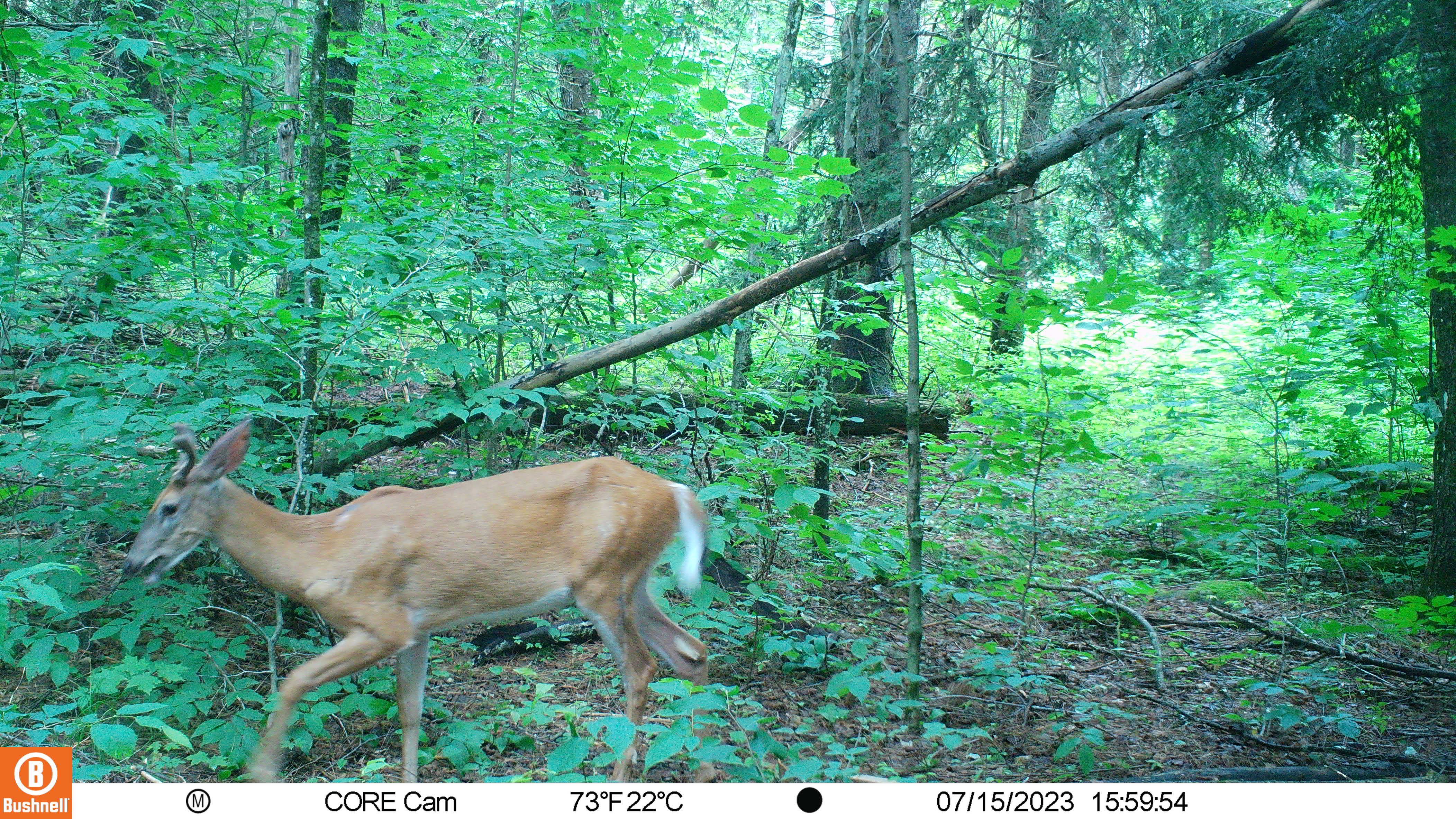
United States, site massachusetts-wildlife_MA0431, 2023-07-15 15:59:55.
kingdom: Animalia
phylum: Chordata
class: Mammalia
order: Artiodactyla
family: Cervidae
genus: Odocoileus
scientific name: Odocoileus virginianus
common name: white-tailed deer